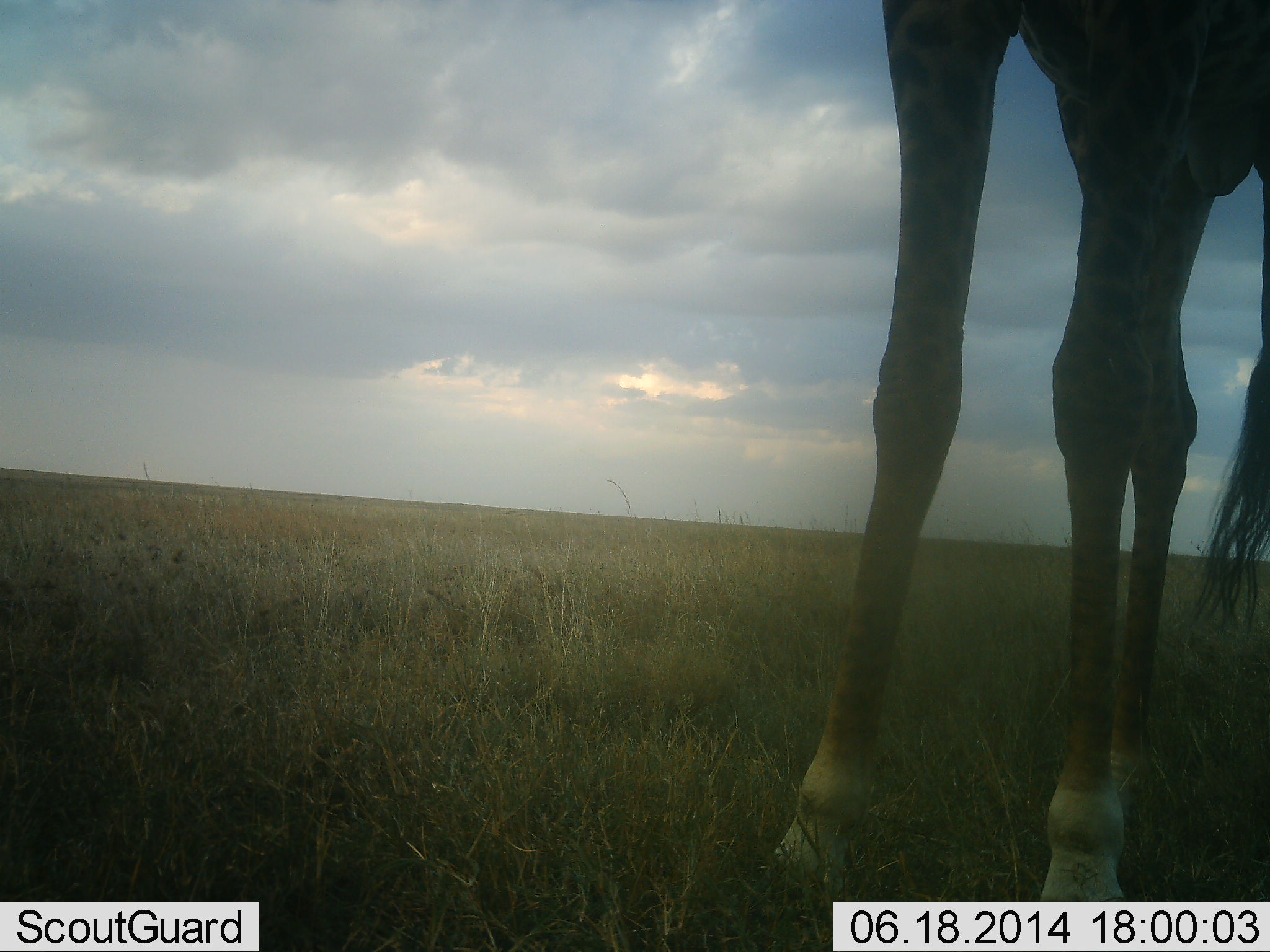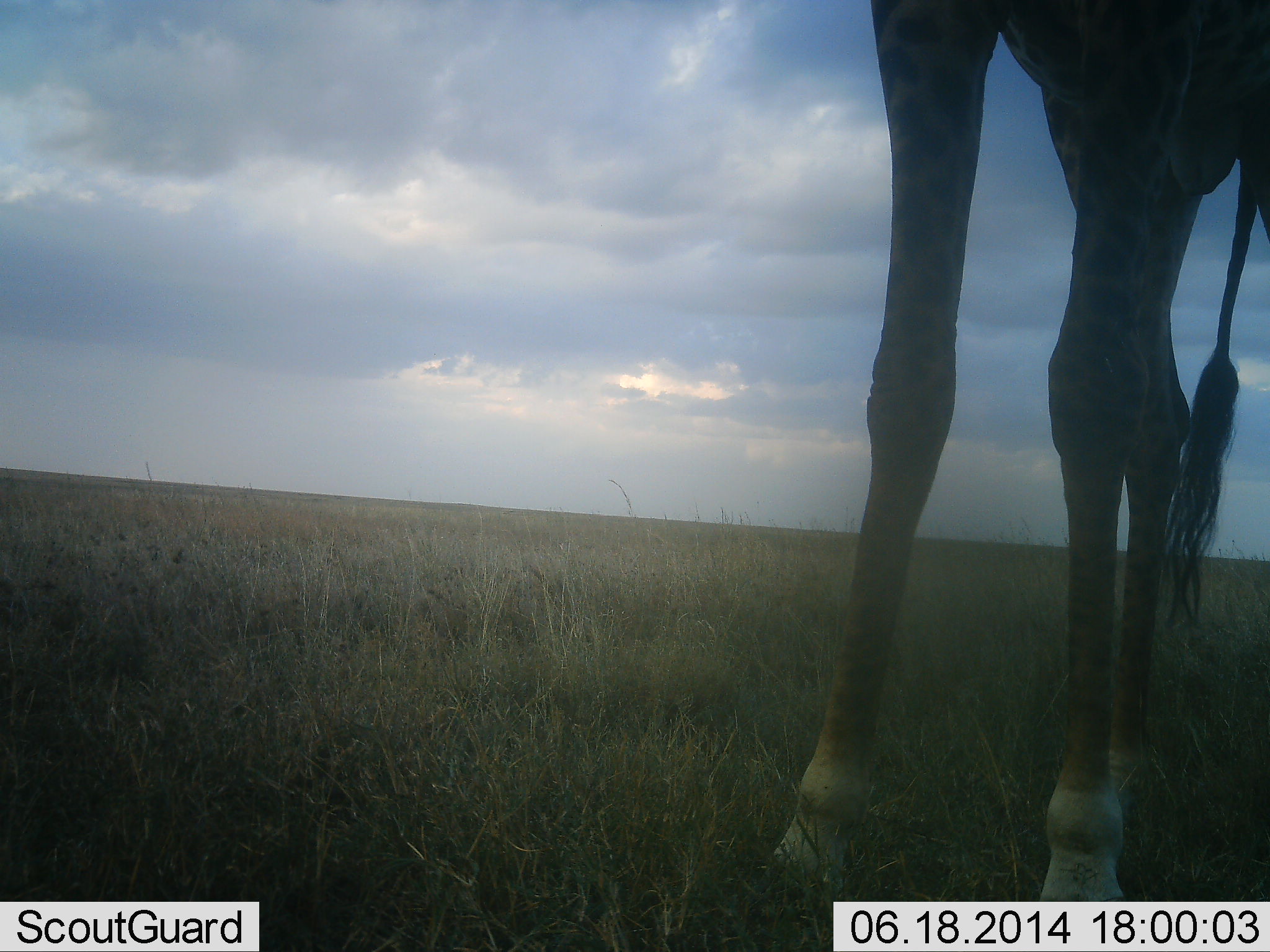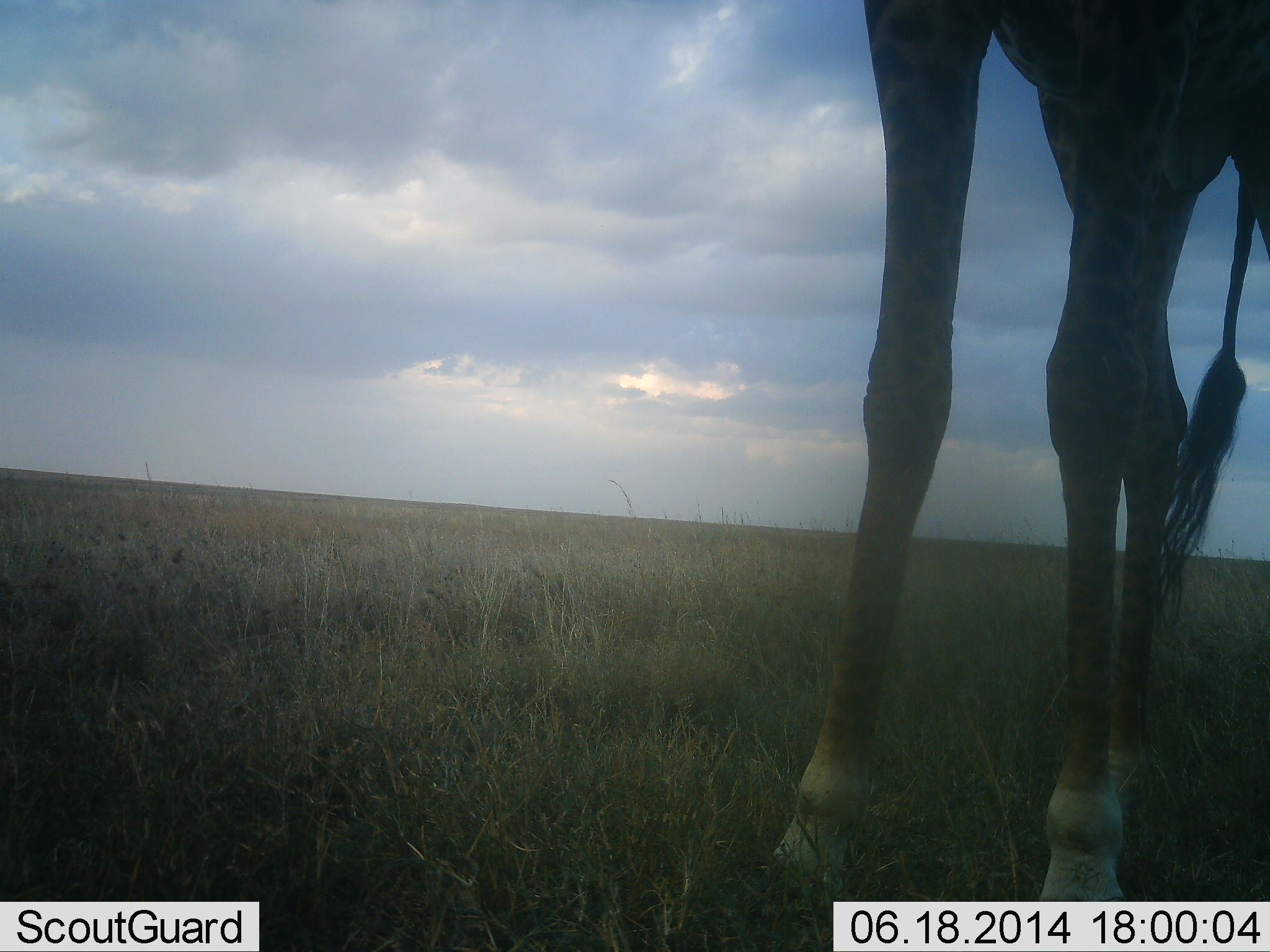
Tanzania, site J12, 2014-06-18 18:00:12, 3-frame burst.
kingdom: Animalia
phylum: Chordata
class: Mammalia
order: Artiodactyla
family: Giraffidae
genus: Giraffa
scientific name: Giraffa camelopardalis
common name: giraffe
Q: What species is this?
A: Giraffe (Giraffa camelopardalis).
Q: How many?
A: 1.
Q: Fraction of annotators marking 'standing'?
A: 100%.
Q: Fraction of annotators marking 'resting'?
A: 0%.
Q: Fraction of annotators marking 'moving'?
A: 0%.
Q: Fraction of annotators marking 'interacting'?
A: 0%.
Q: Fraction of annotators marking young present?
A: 0%.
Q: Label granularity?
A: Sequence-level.